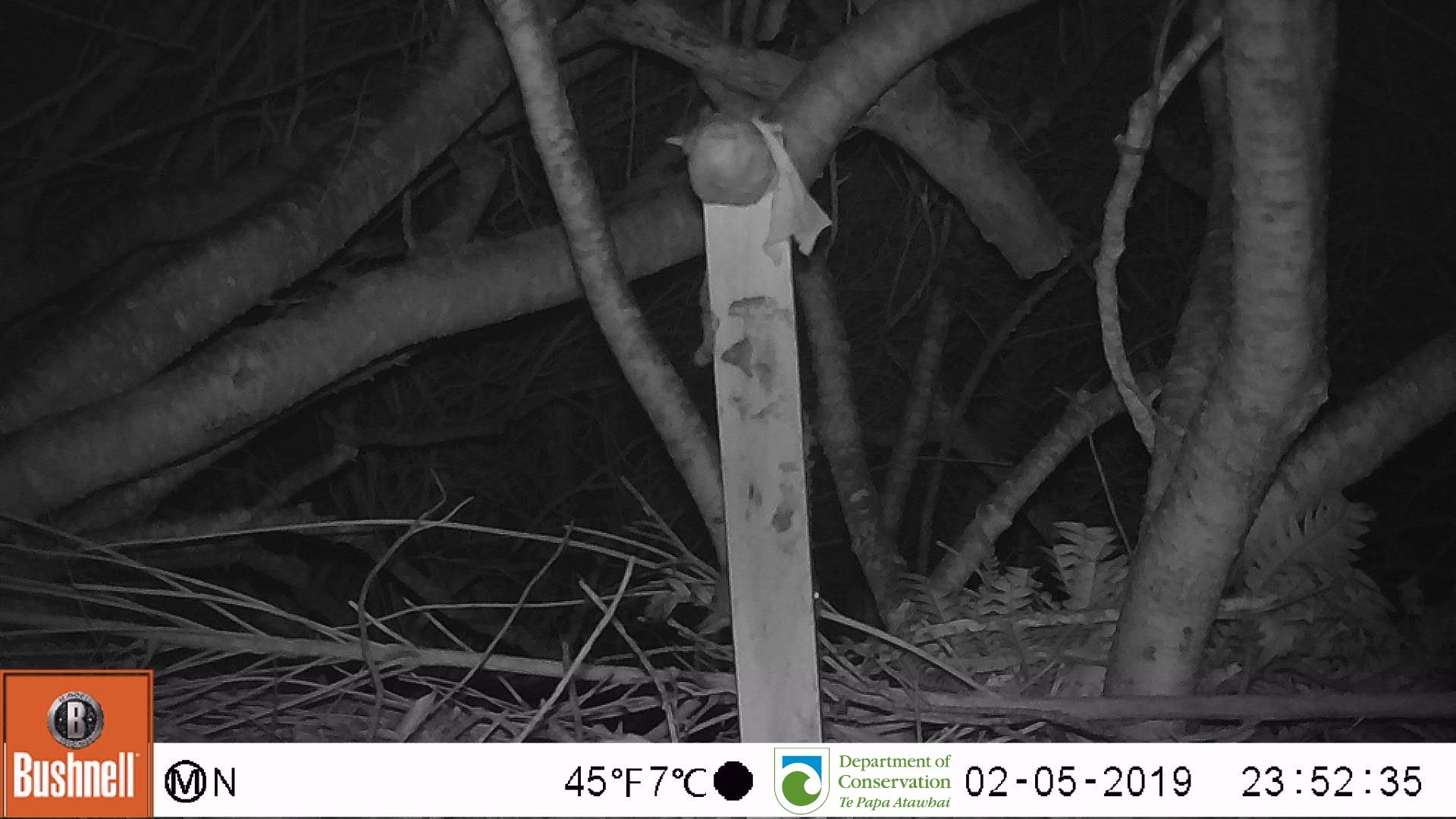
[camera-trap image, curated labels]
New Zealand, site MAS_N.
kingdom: Animalia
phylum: Chordata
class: Mammalia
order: Rodentia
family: Muridae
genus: Mus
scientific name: Mus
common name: mouse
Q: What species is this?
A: Mouse (Mus).